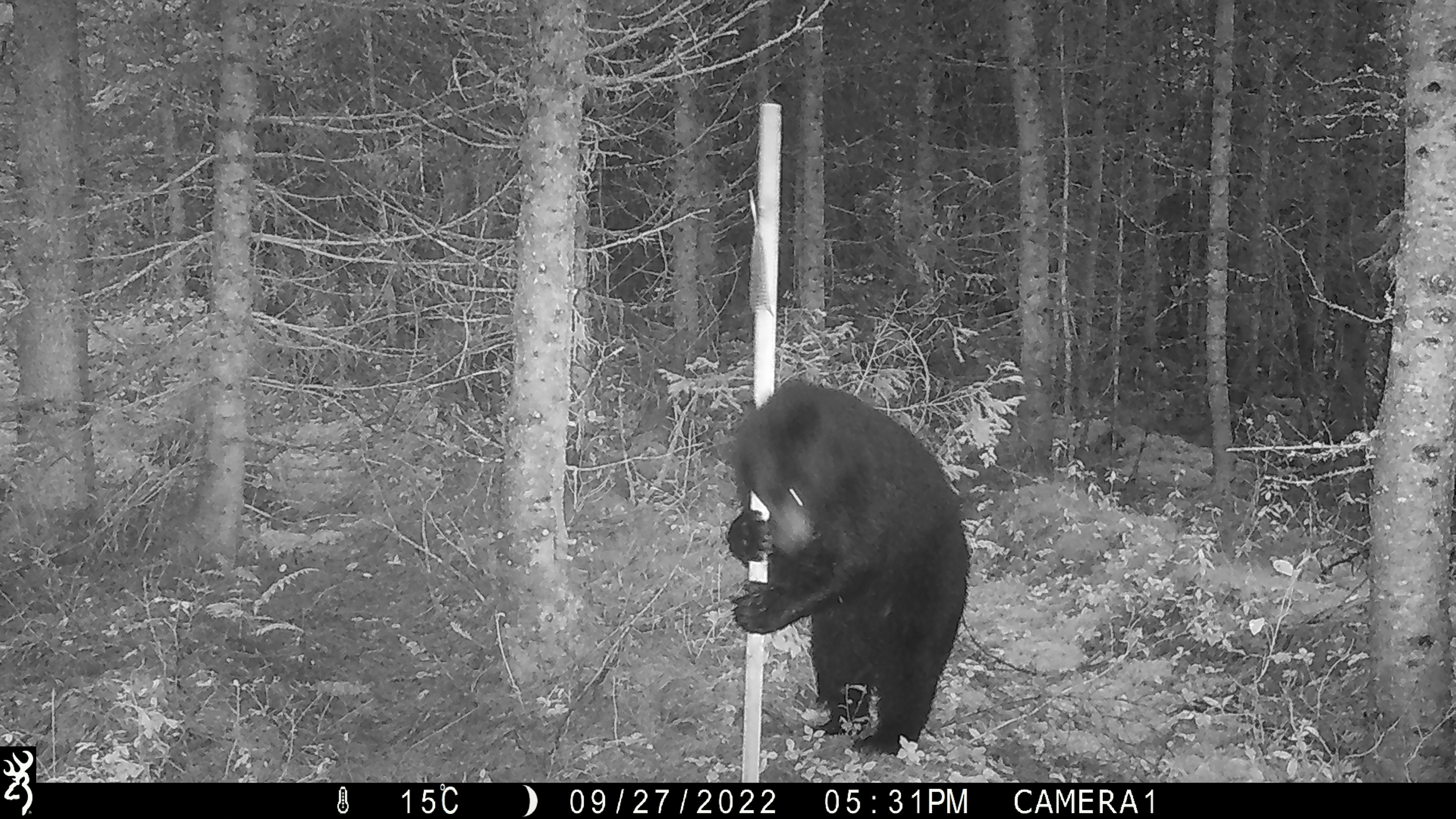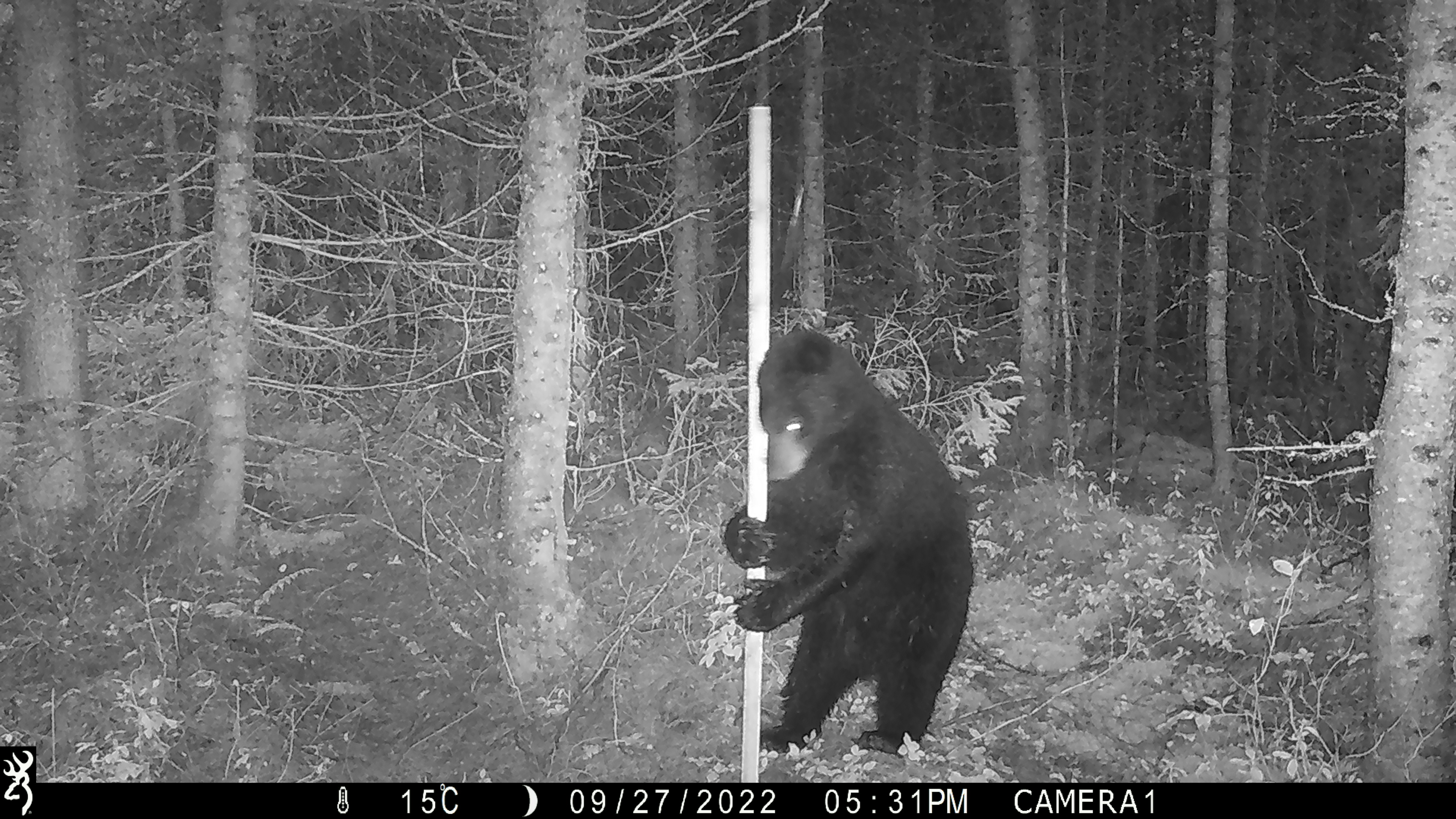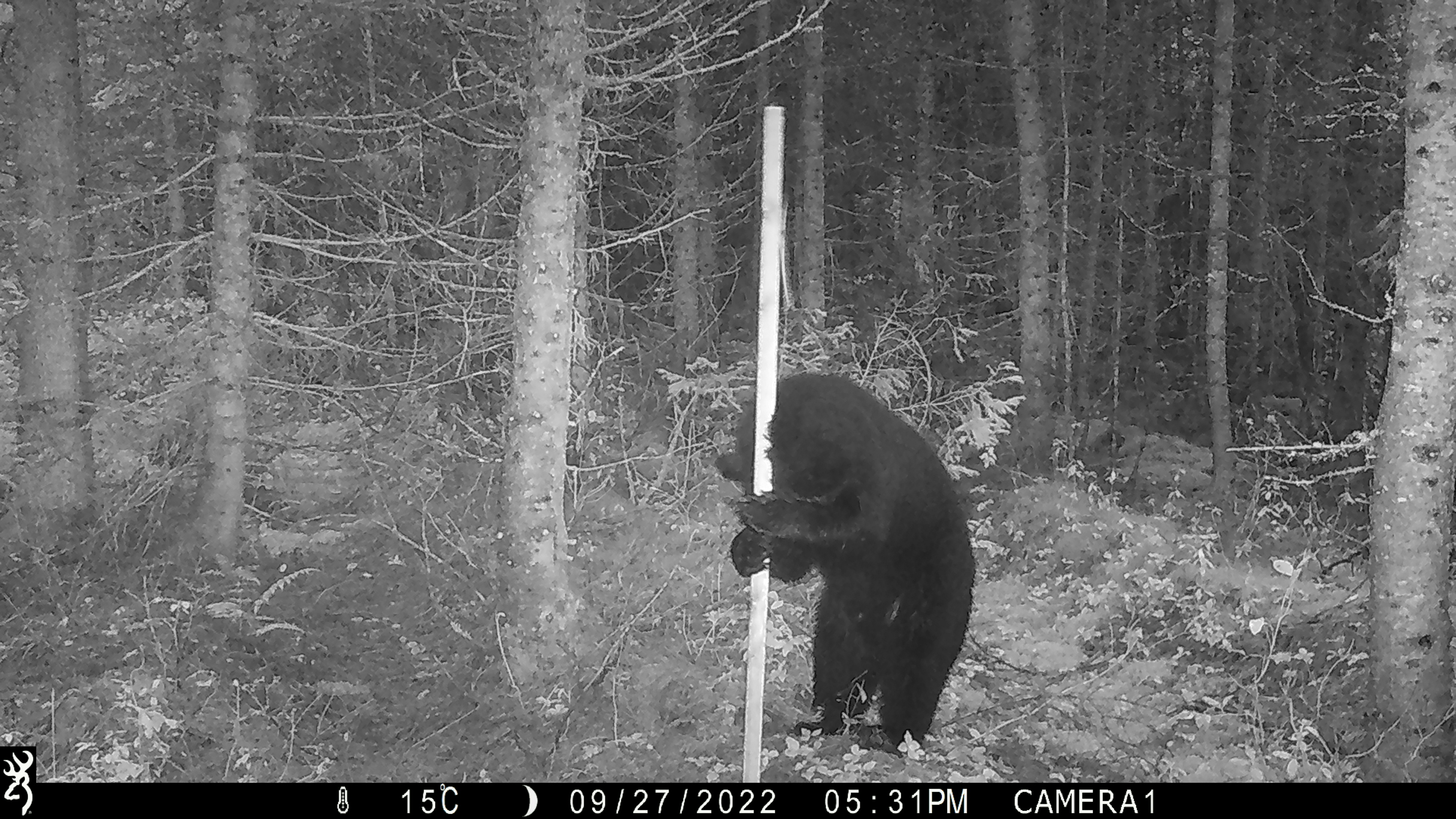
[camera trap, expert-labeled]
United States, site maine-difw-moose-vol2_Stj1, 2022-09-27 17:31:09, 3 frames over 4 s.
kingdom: Animalia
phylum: Chordata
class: Mammalia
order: Carnivora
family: Ursidae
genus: Ursus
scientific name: Ursus americanus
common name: black bear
Black bear (Ursus americanus).